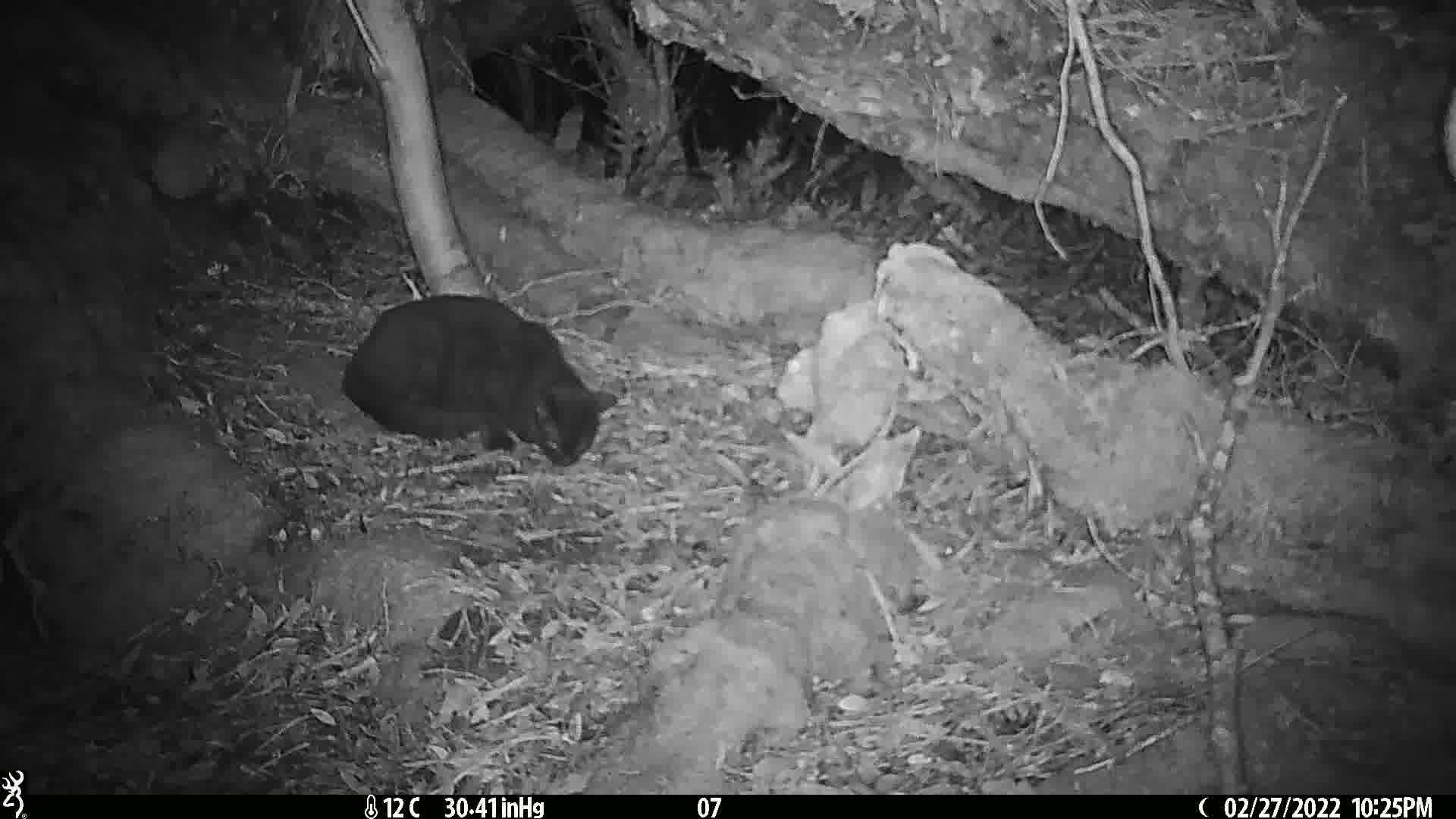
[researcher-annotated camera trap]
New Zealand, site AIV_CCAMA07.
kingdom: Animalia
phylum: Chordata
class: Mammalia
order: Carnivora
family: Felidae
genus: Felis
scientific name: Felis catus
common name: domestic cat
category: cat